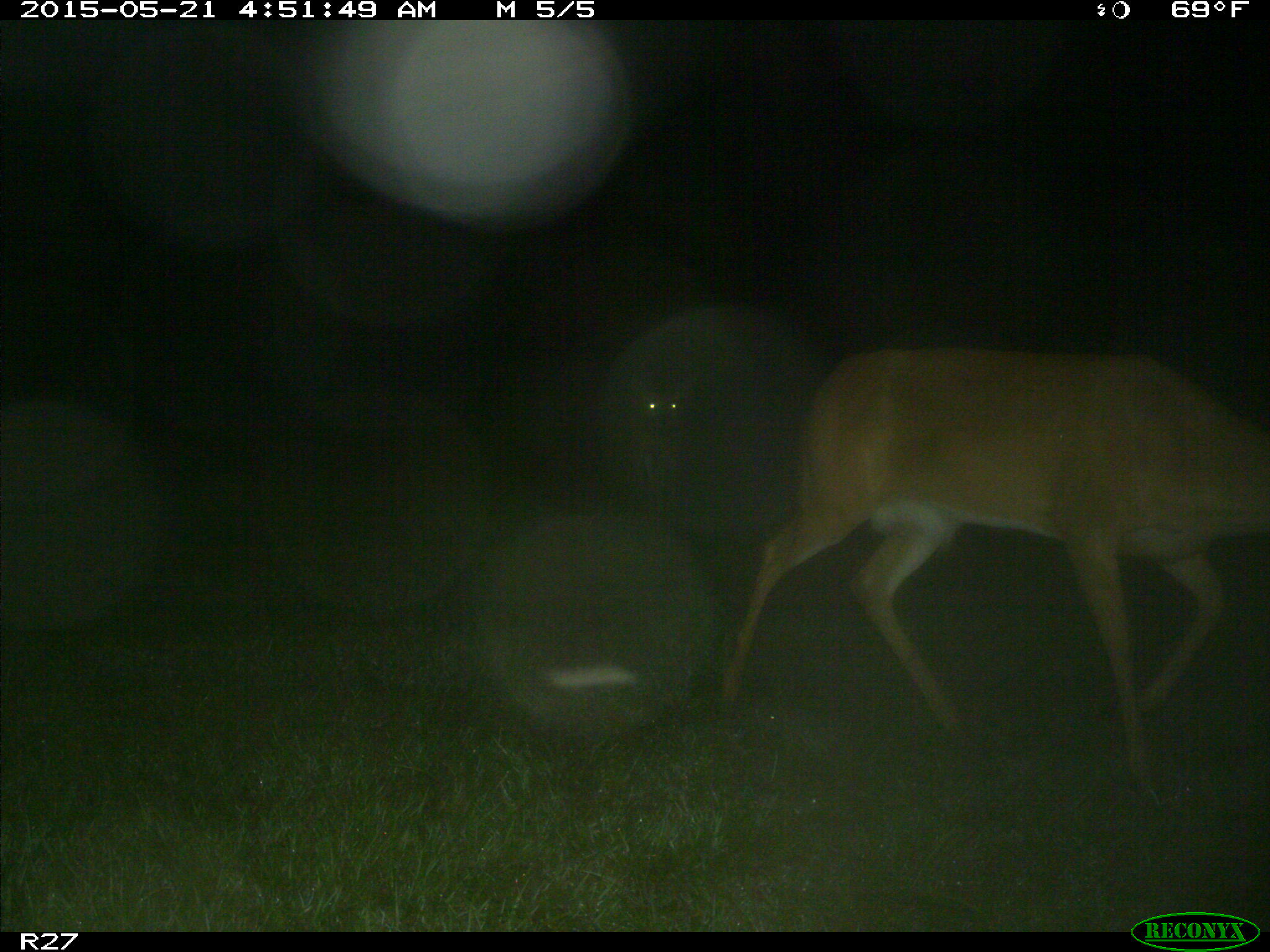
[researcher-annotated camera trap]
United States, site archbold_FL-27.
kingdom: Animalia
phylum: Chordata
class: Mammalia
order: Artiodactyla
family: Cervidae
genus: Odocoileus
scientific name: Odocoileus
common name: deer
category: unidentified deer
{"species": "unidentified deer (deer) (Odocoileus)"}